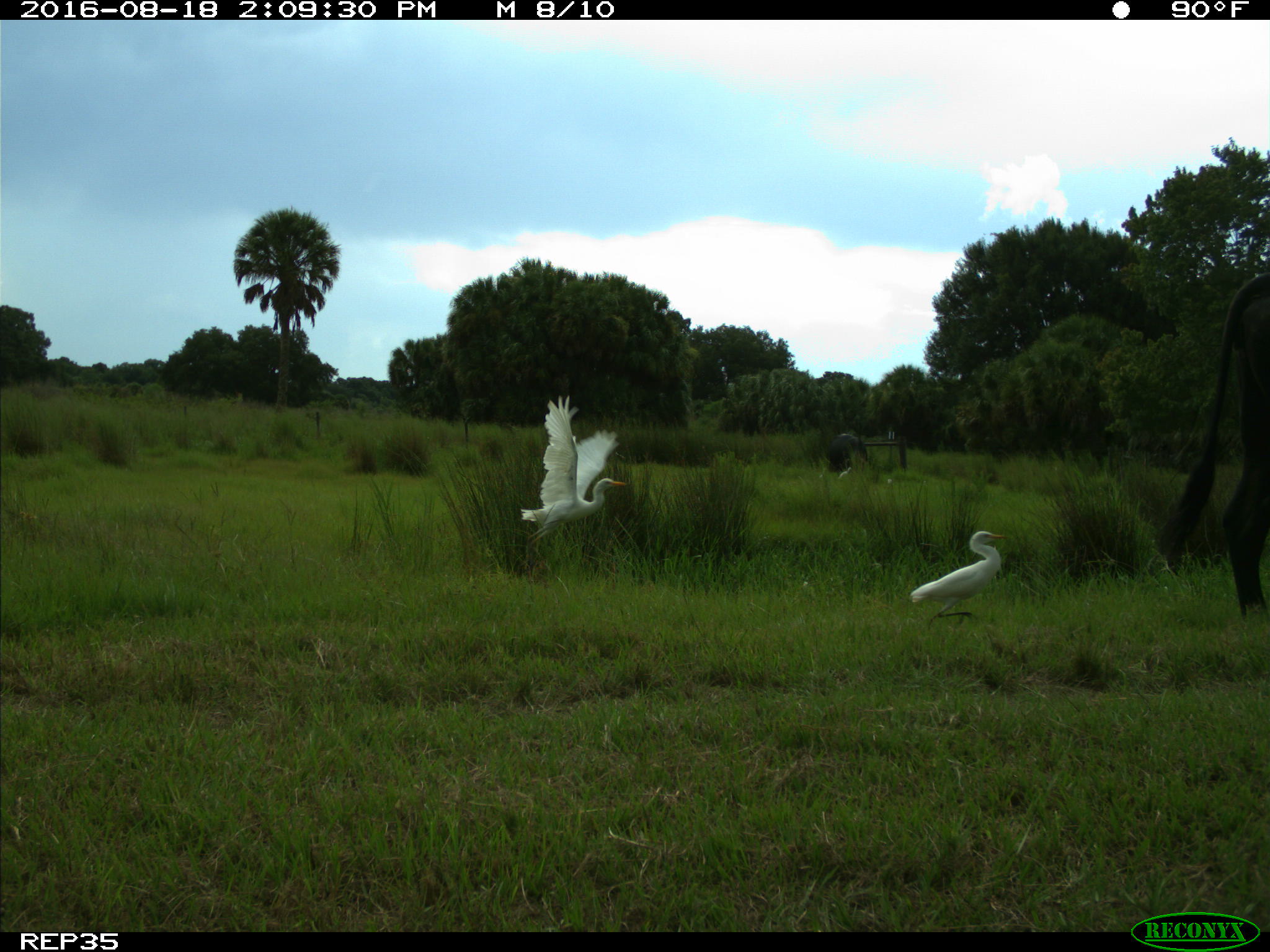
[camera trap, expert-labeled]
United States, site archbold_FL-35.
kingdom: Animalia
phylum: Chordata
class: Mammalia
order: Artiodactyla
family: Bovidae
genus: Bos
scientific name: Bos taurus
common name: domestic cow